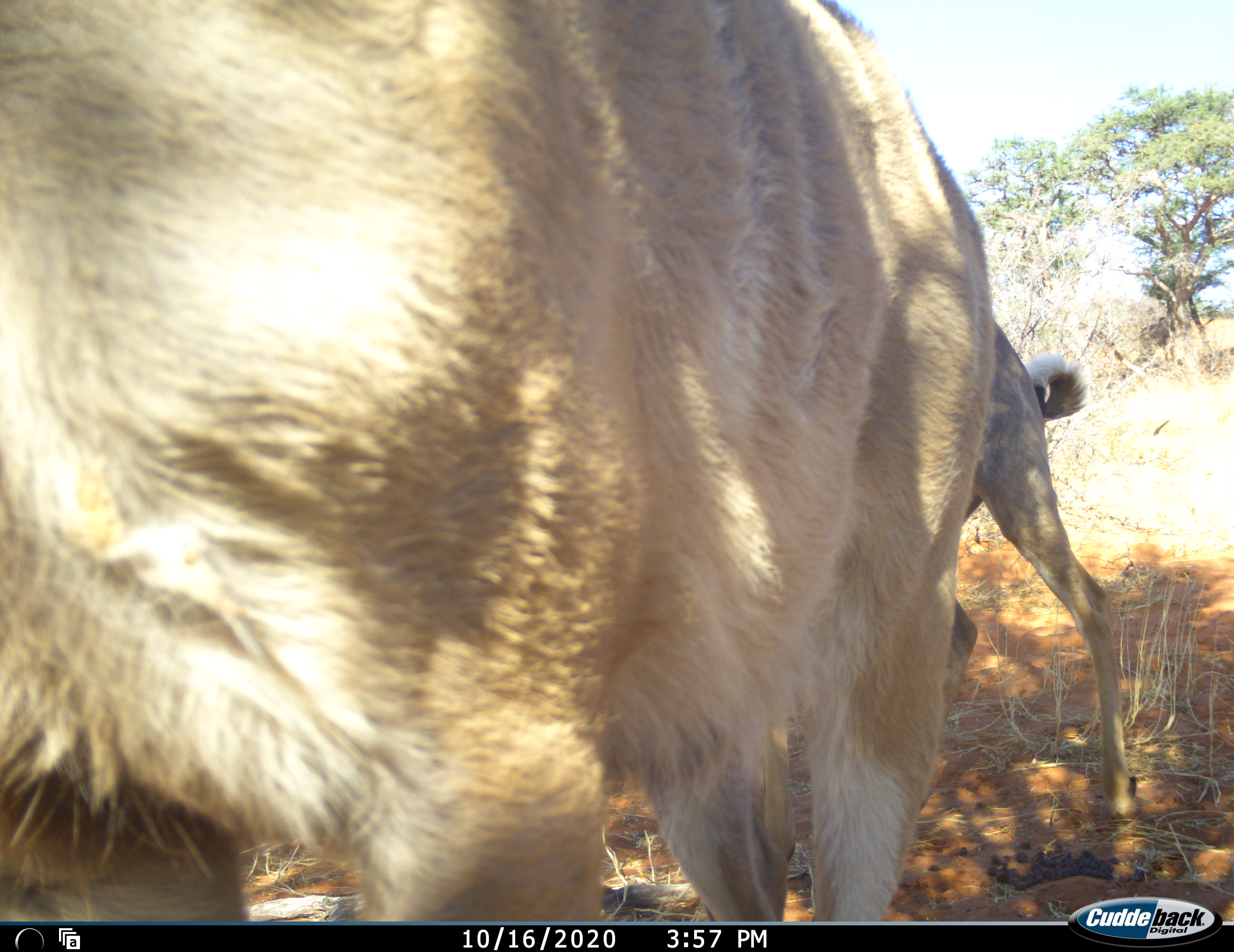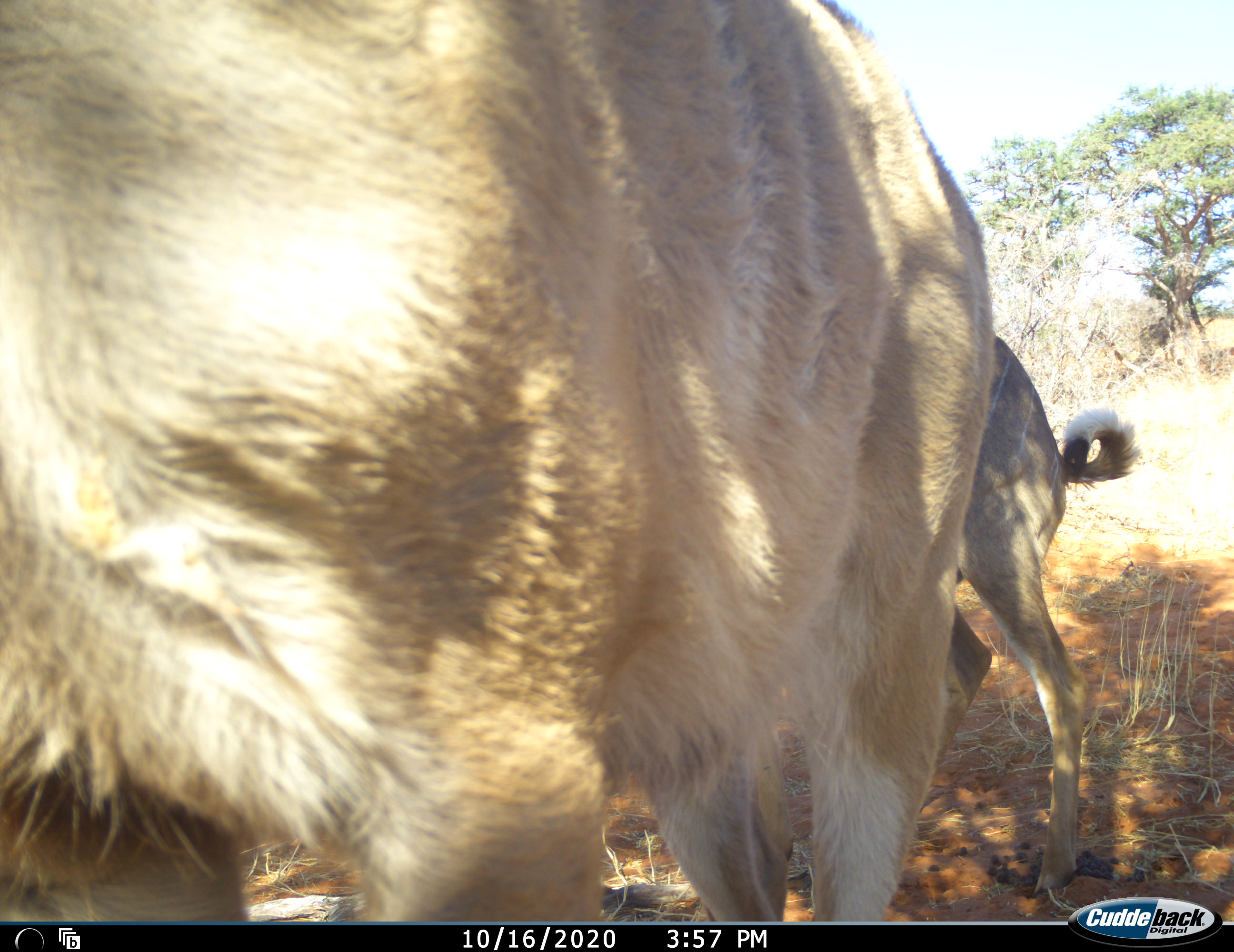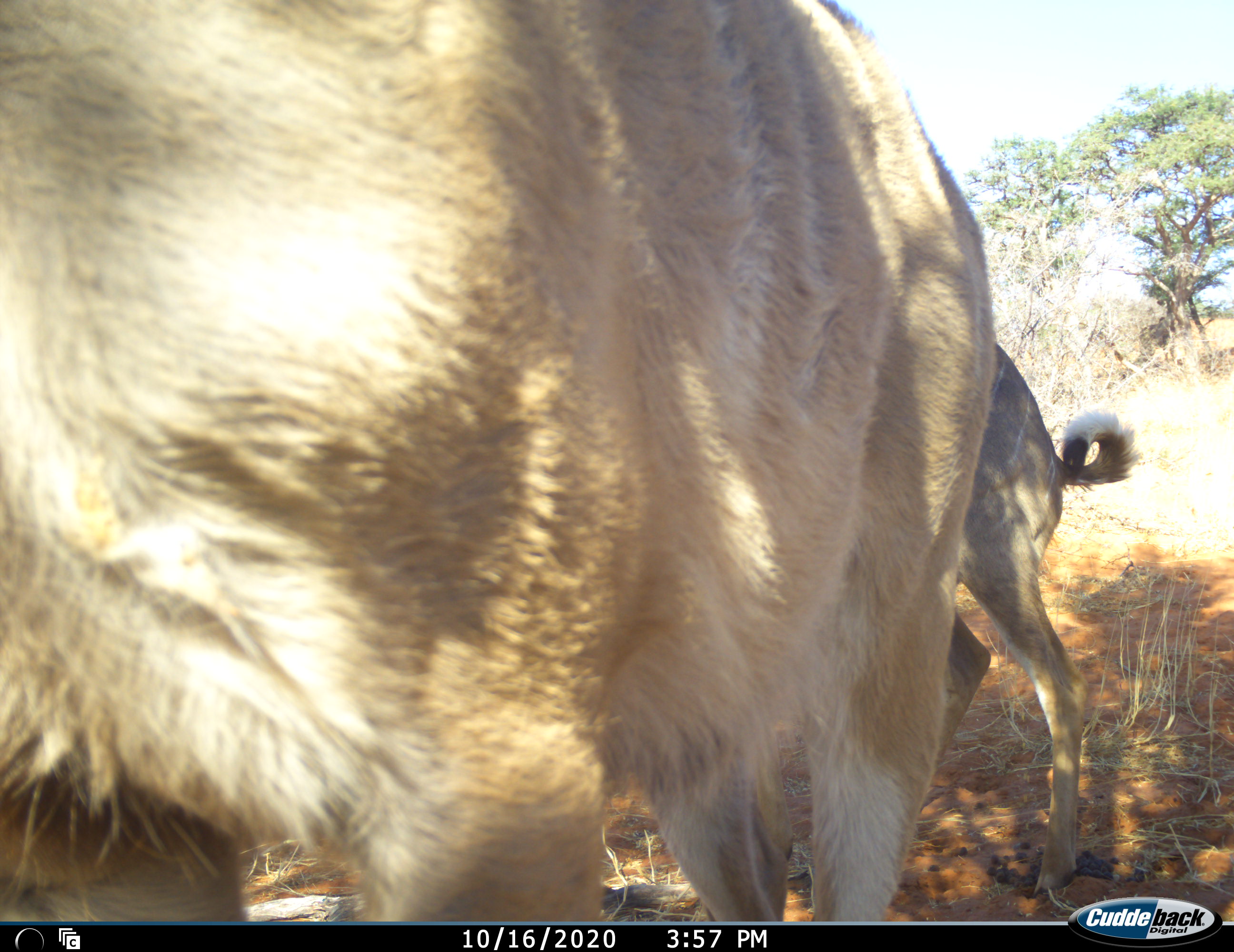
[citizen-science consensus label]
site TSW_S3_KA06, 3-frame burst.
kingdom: Animalia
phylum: Chordata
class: Mammalia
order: Artiodactyla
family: Bovidae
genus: Tragelaphus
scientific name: Tragelaphus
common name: kudu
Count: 2.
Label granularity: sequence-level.